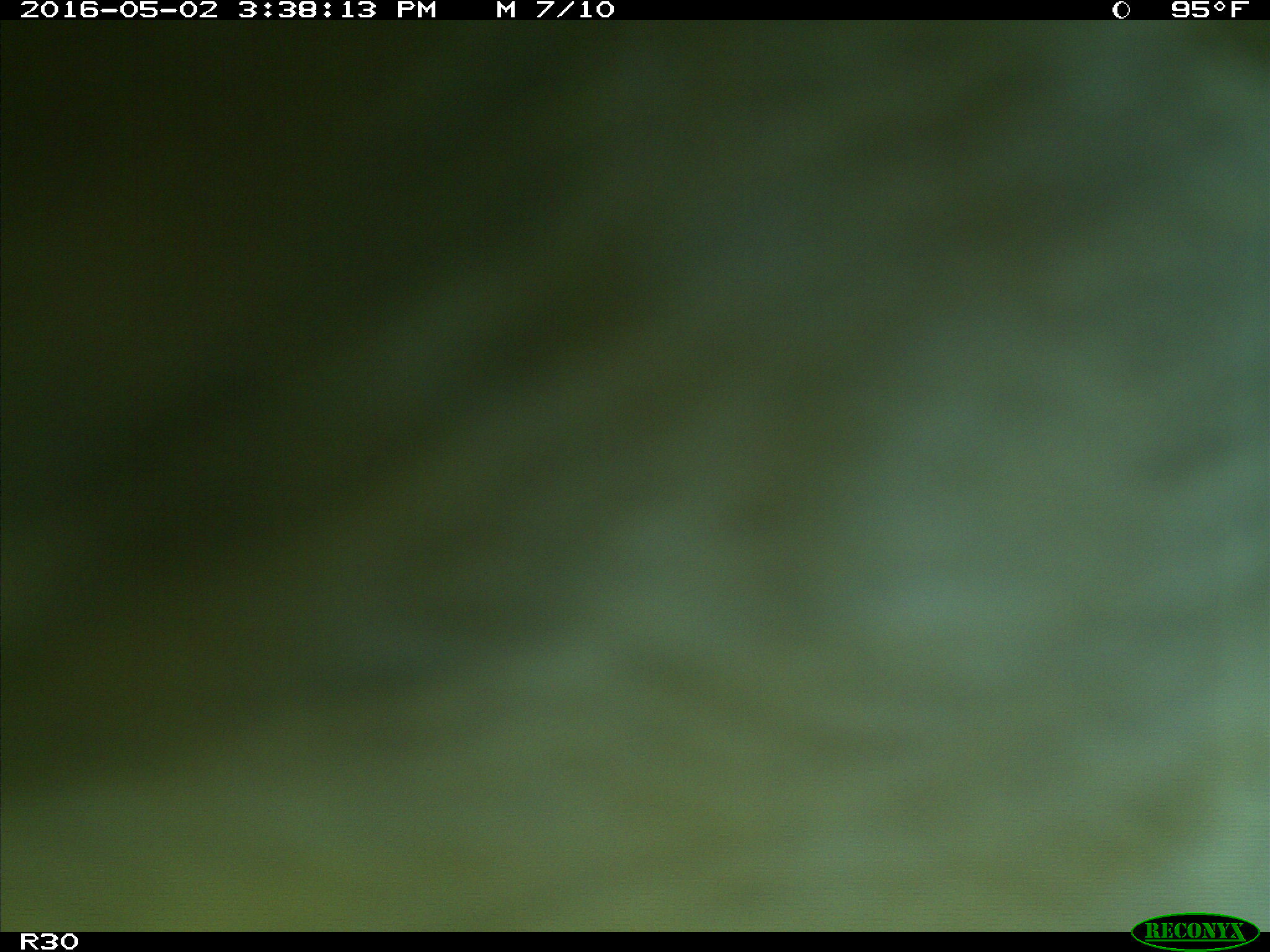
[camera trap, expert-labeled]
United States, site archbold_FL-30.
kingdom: Animalia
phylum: Chordata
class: Mammalia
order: Artiodactyla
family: Bovidae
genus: Bos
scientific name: Bos taurus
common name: domestic cow